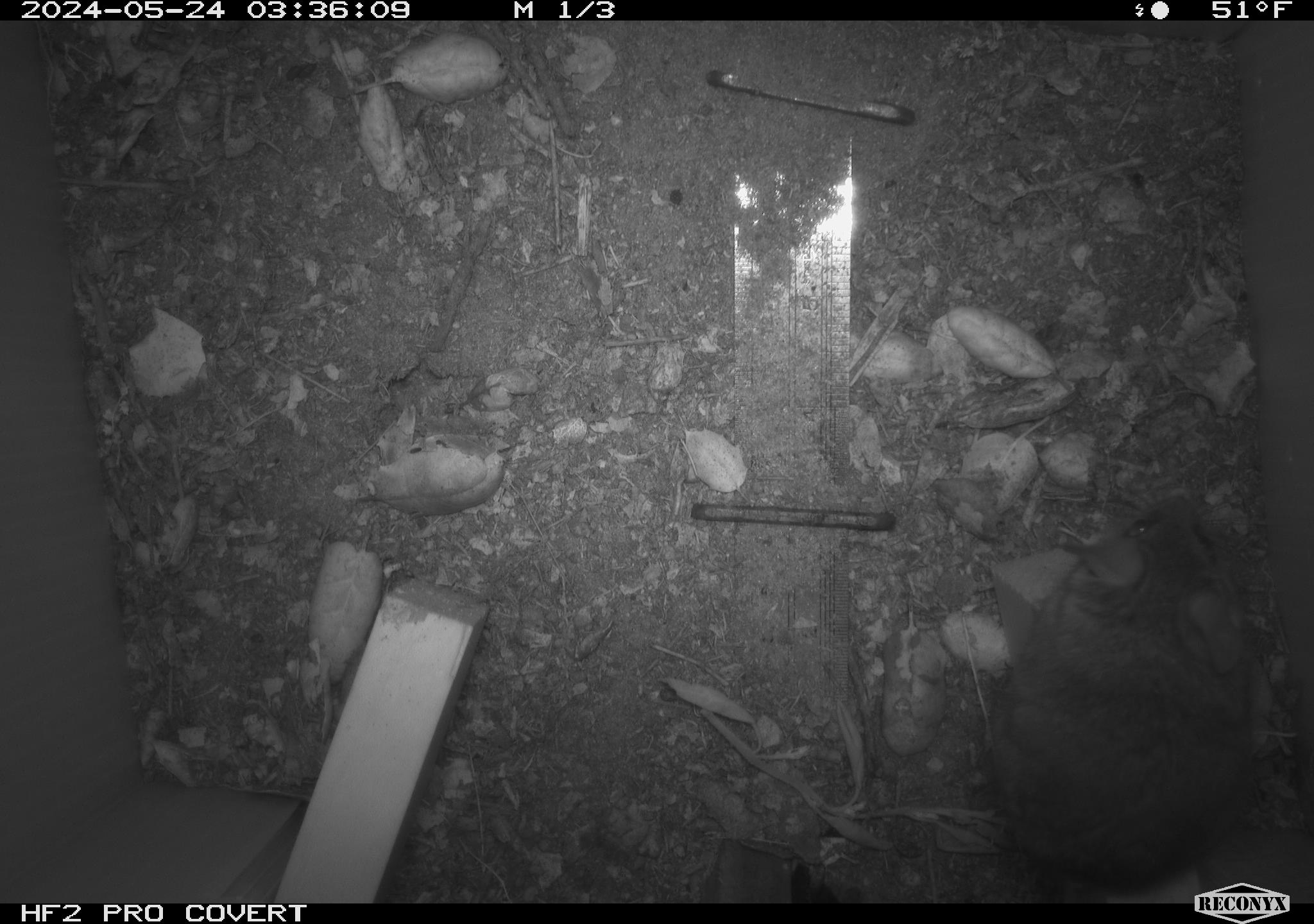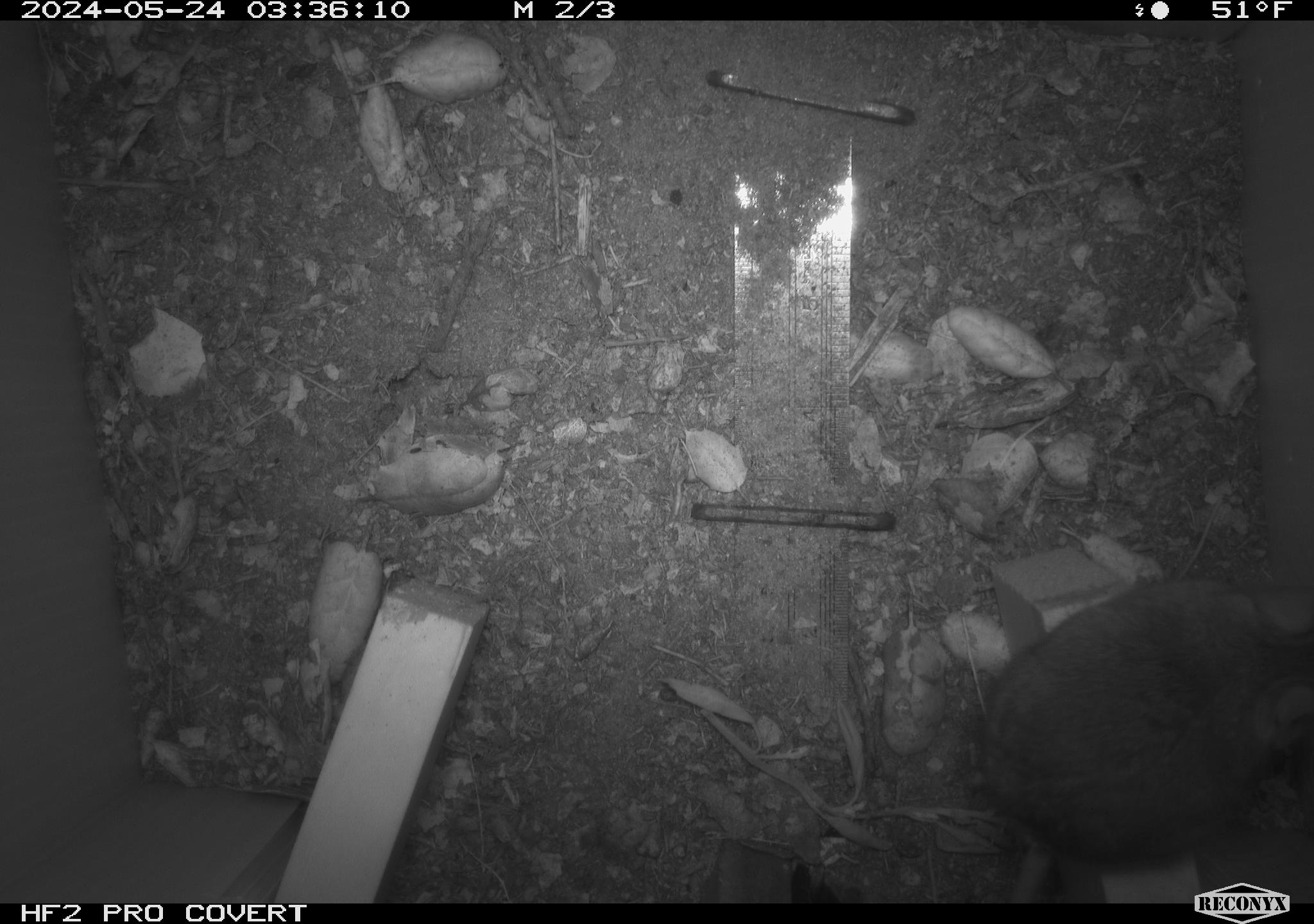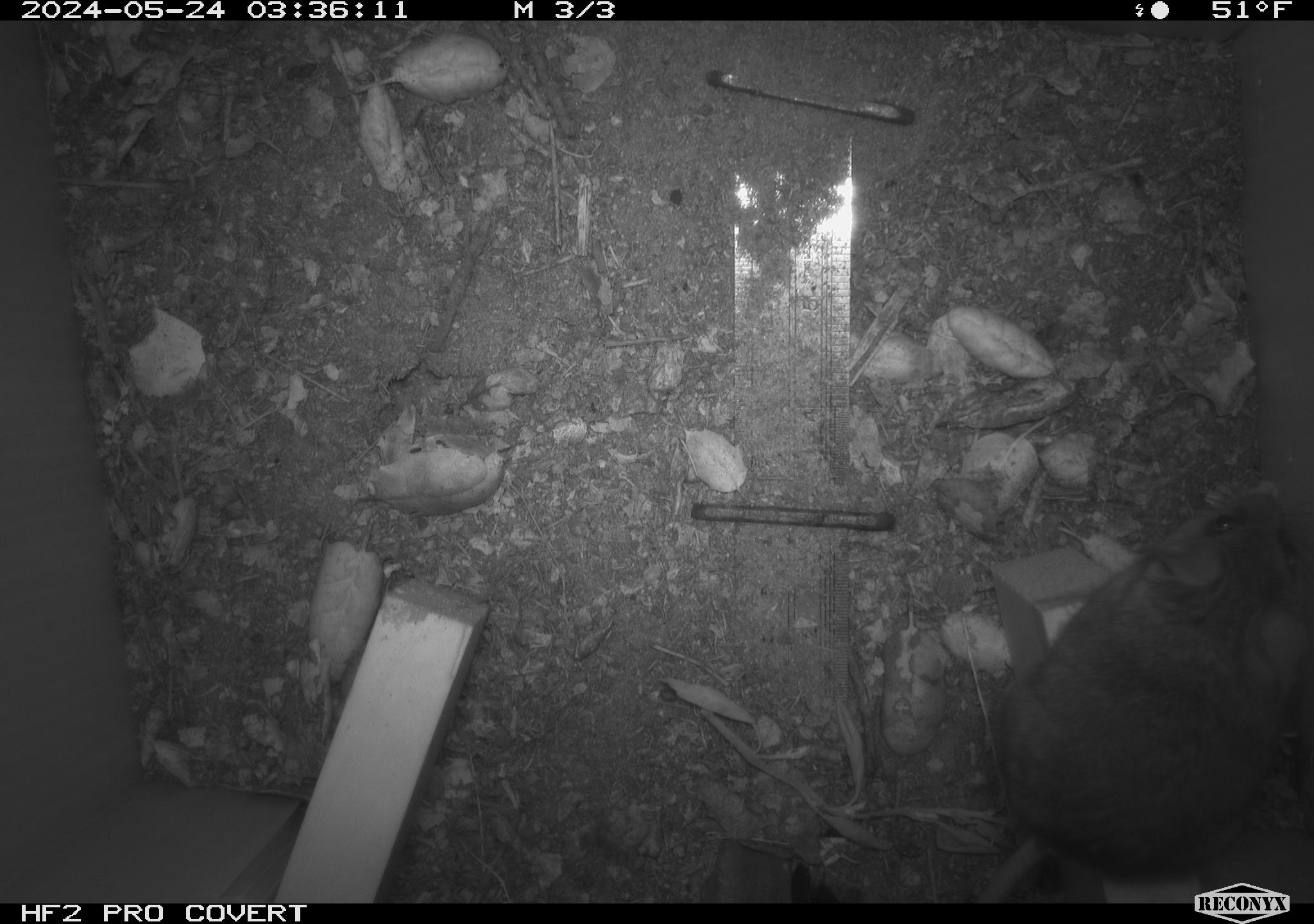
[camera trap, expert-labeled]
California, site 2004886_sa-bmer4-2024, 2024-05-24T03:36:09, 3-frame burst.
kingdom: Animalia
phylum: Chordata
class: Mammalia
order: Rodentia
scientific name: Rodentia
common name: mouse species